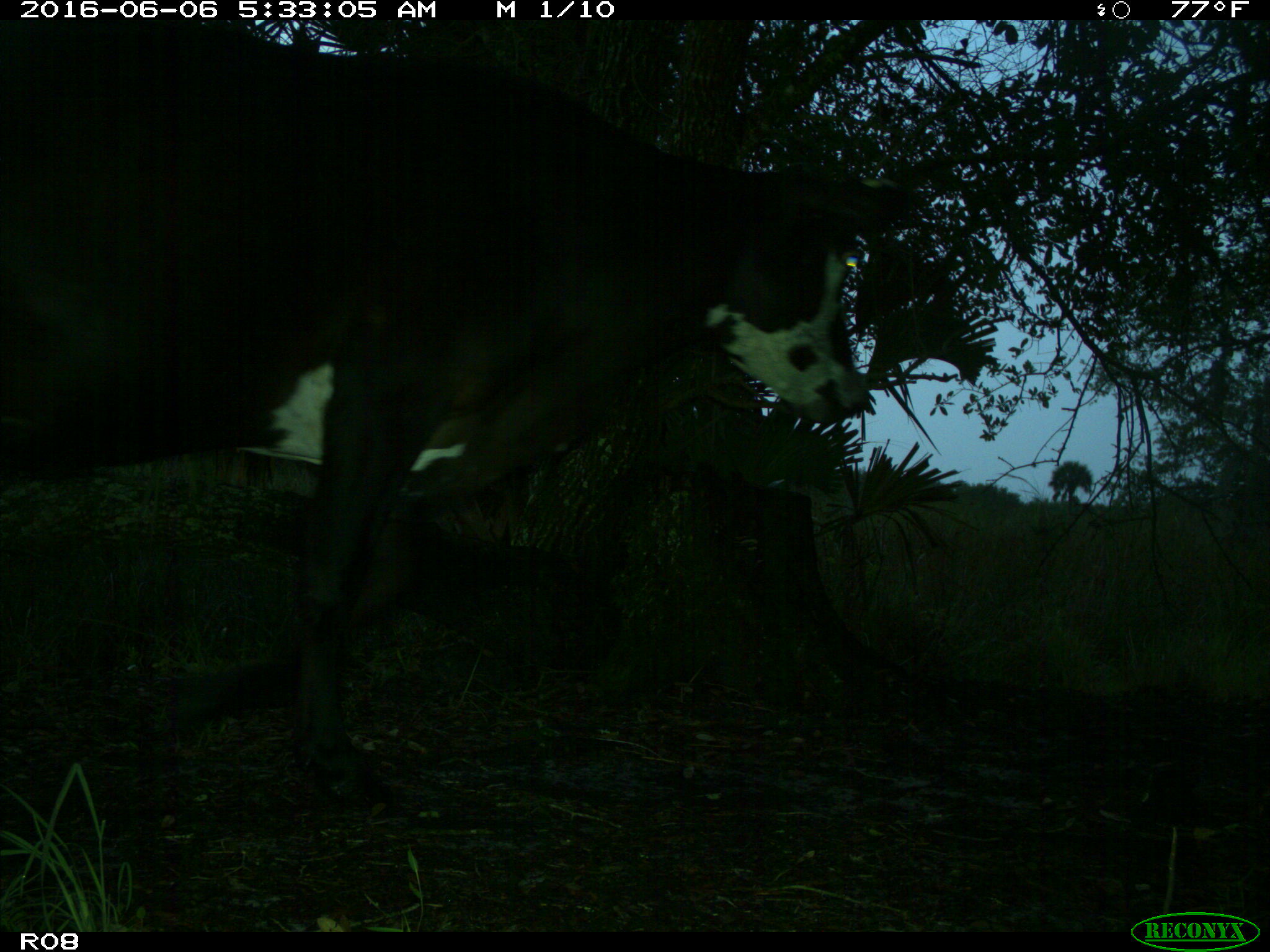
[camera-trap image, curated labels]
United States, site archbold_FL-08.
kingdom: Animalia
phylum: Chordata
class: Mammalia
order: Artiodactyla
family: Bovidae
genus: Bos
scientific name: Bos taurus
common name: domestic cow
Bos taurus (domestic cow).